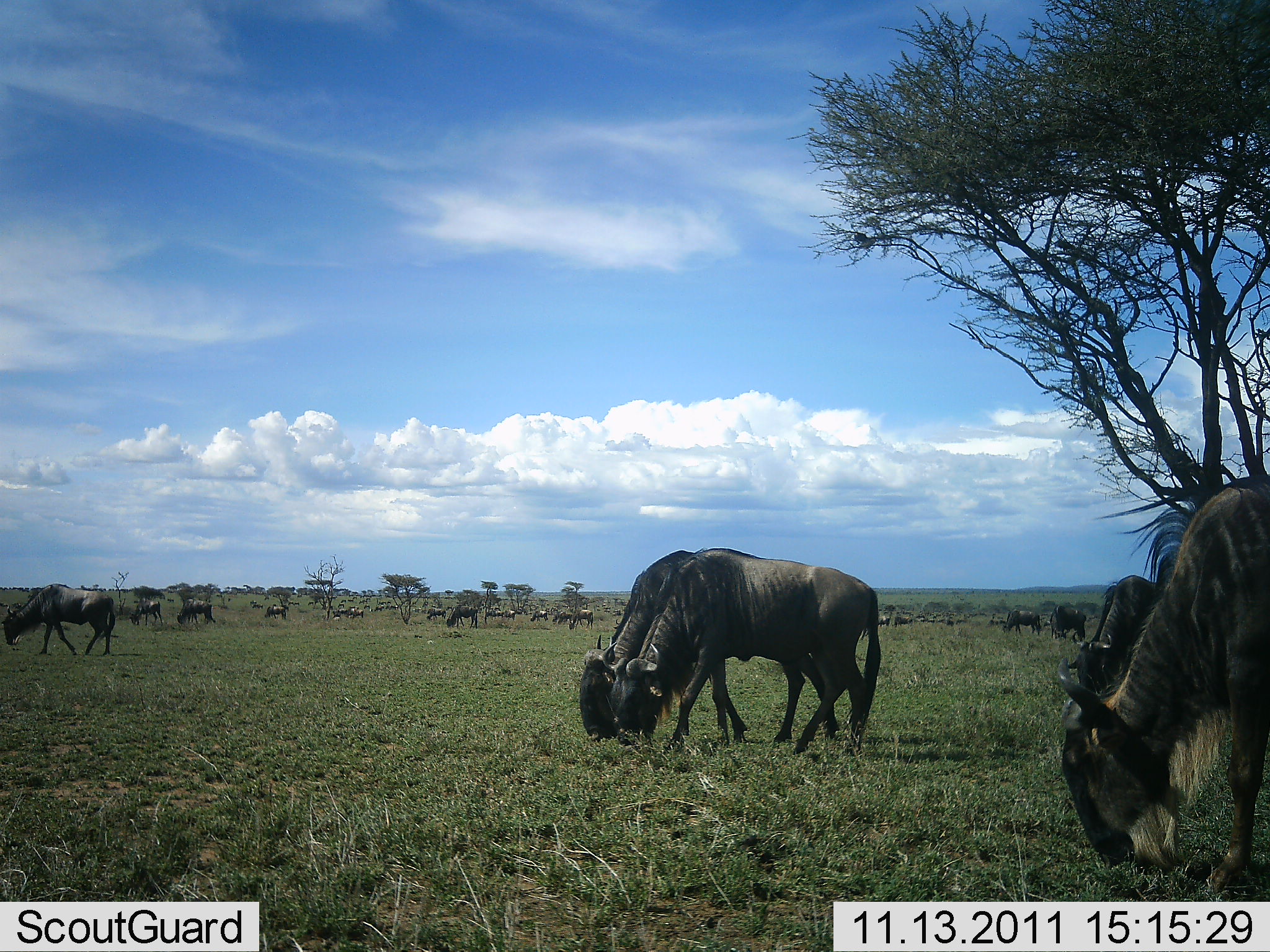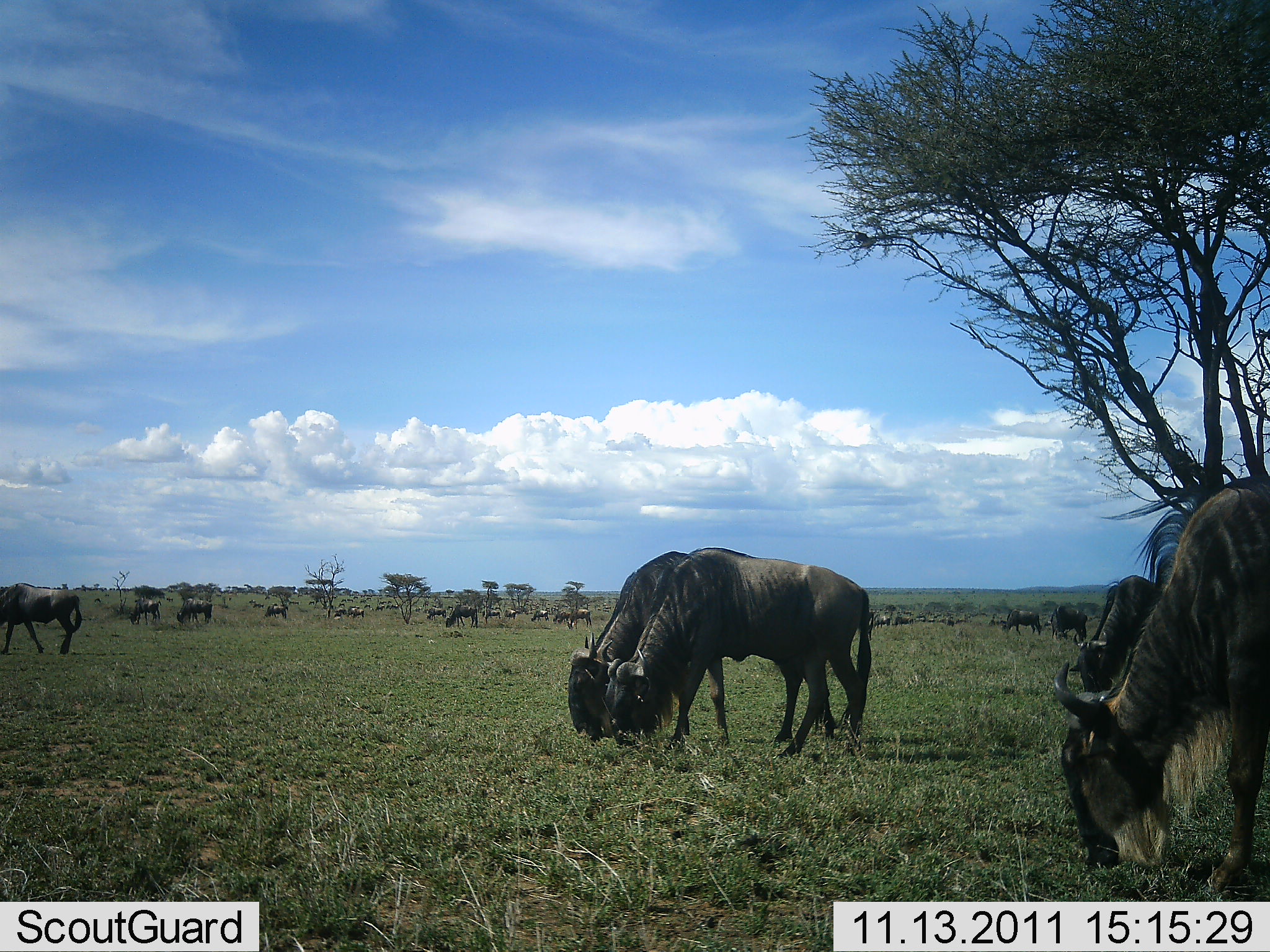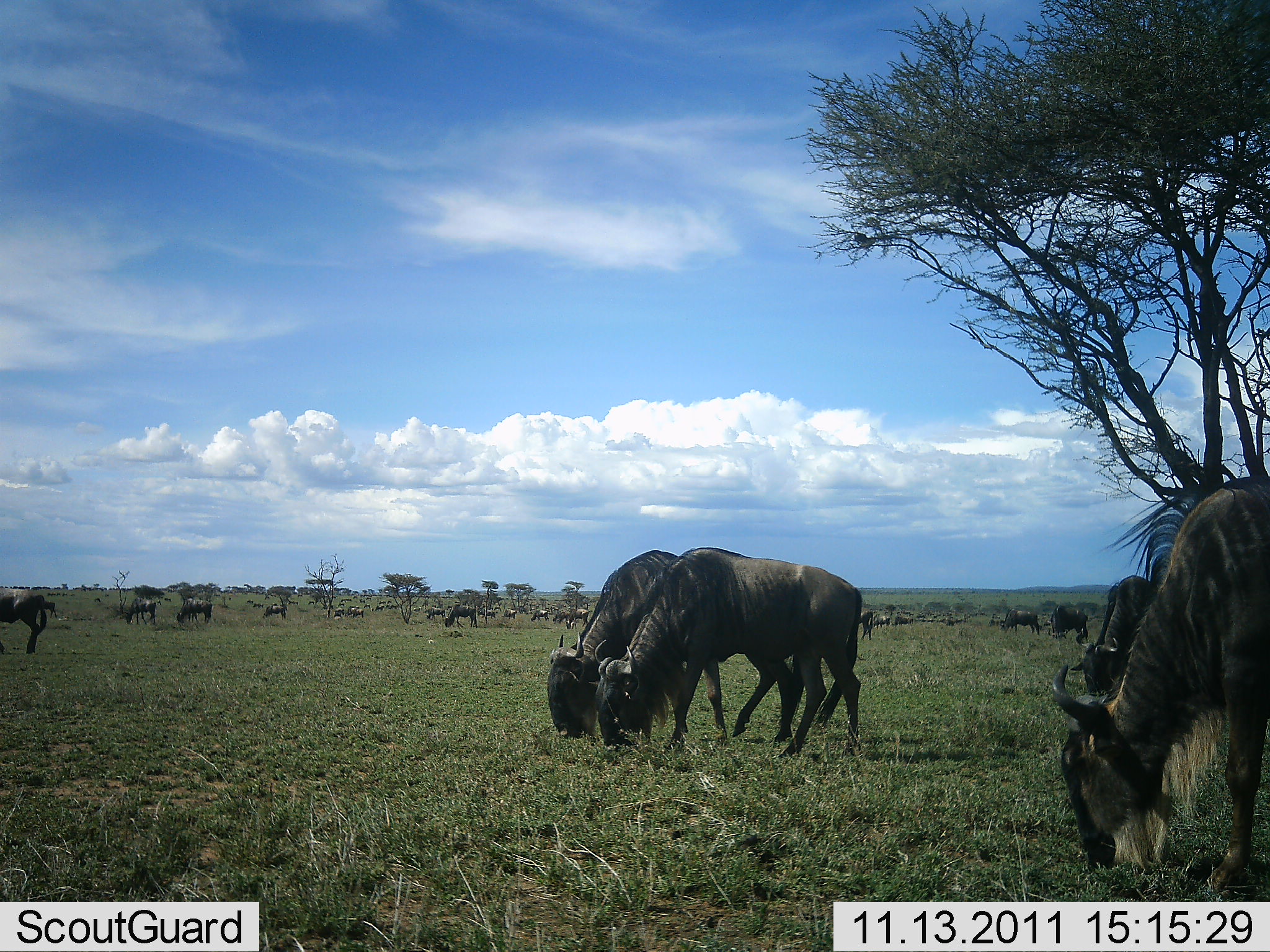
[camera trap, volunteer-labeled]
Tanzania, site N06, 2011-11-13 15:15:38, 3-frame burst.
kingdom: Animalia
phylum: Chordata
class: Mammalia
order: Artiodactyla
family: Bovidae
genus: Connochaetes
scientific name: Connochaetes taurinus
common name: blue wildebeest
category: wildebeest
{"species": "wildebeest (blue wildebeest) (Connochaetes taurinus)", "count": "11-50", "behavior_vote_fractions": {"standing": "40%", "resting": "0%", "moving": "50%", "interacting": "30%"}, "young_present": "0%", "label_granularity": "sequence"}